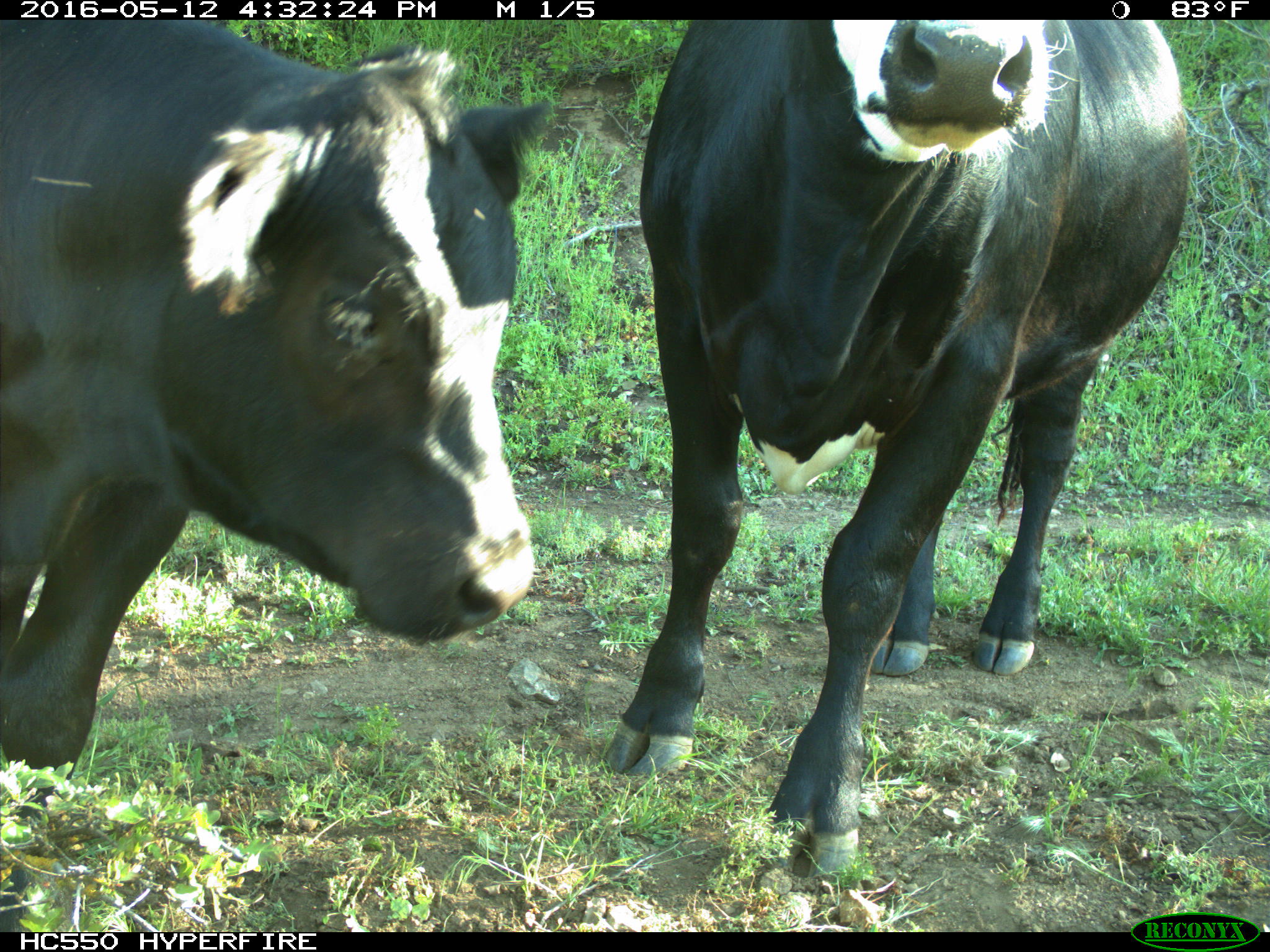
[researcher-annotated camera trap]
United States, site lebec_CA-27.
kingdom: Animalia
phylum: Chordata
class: Mammalia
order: Artiodactyla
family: Bovidae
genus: Bos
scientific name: Bos taurus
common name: domestic cow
Bos taurus (domestic cow).